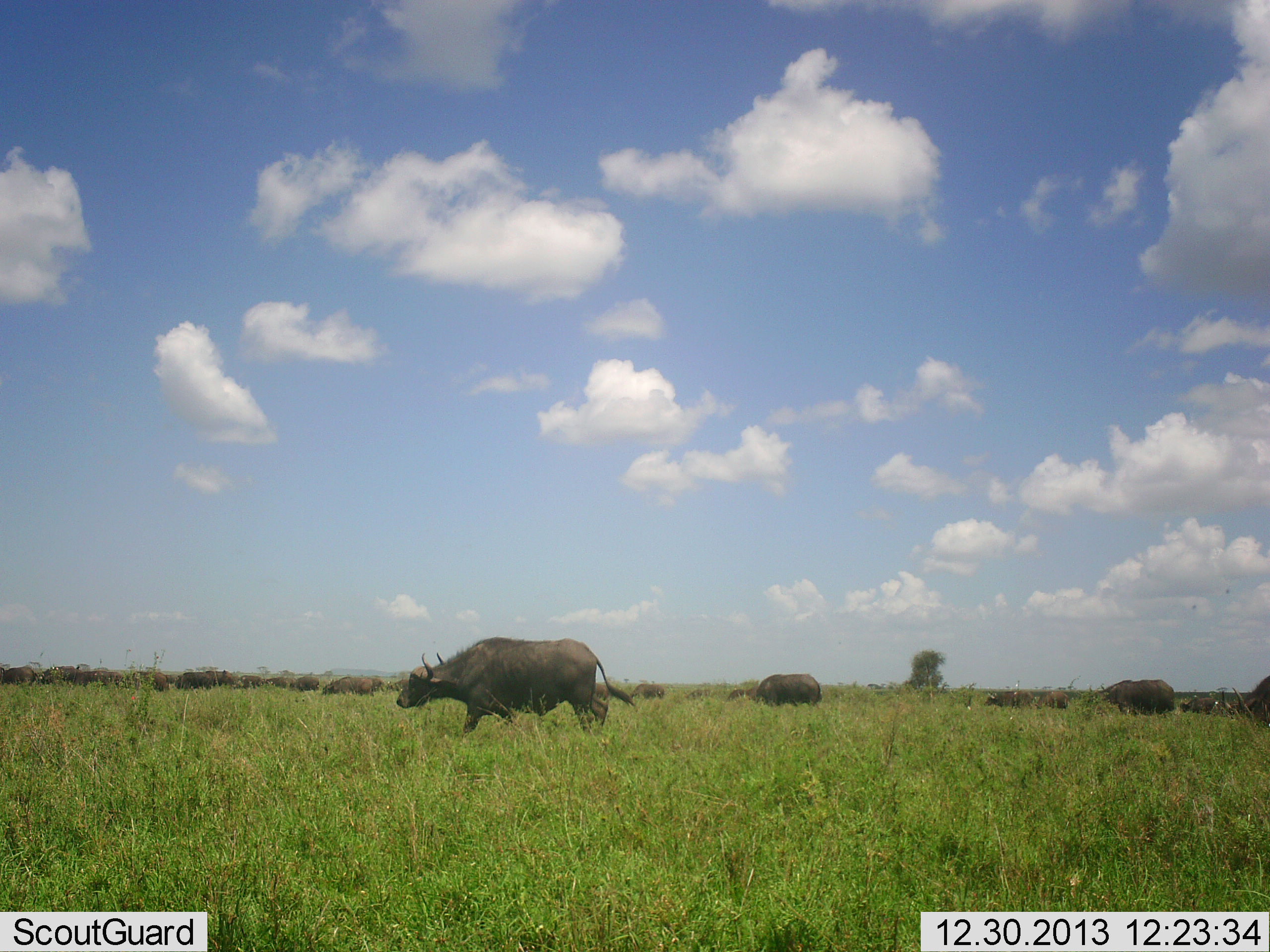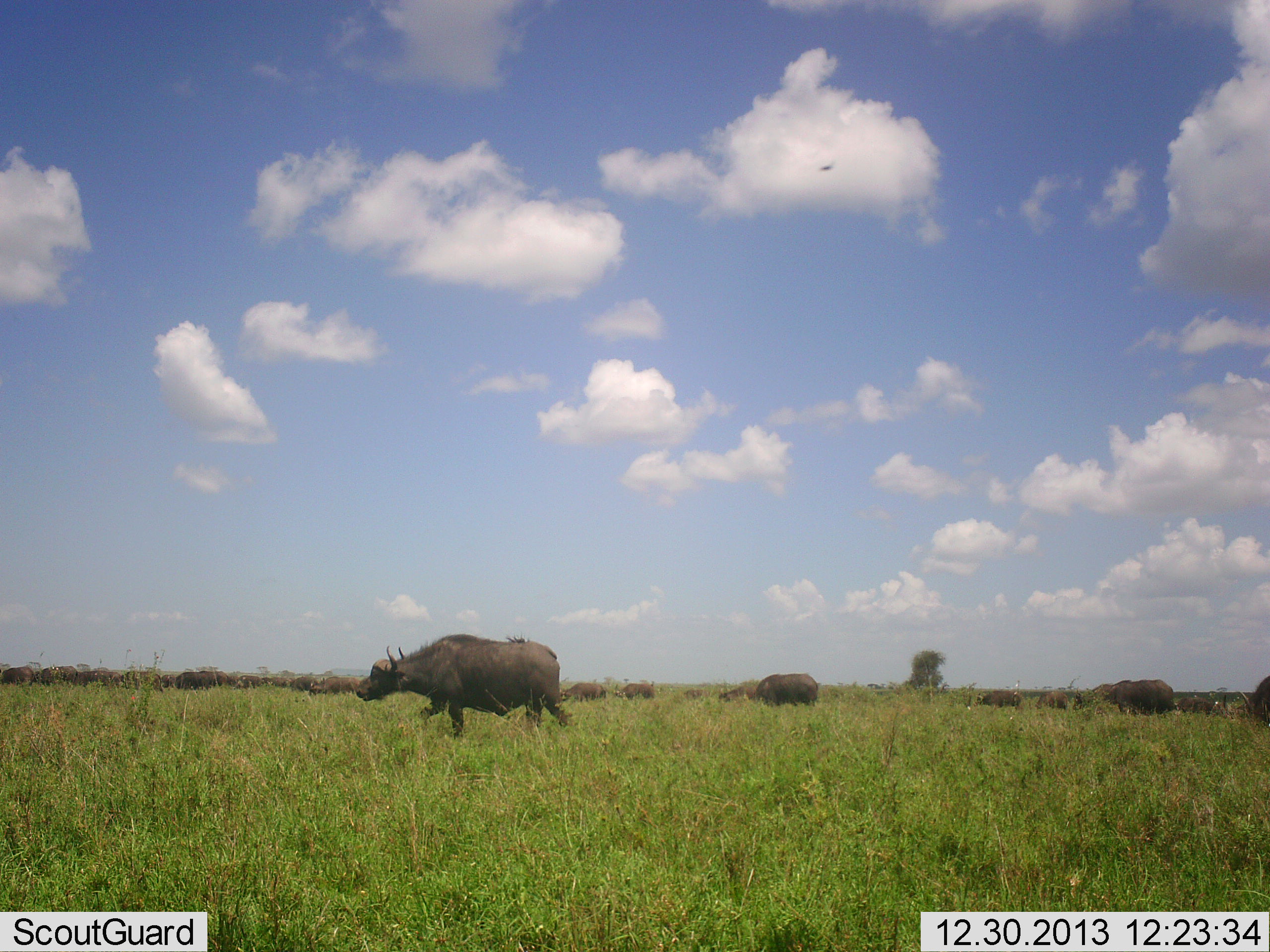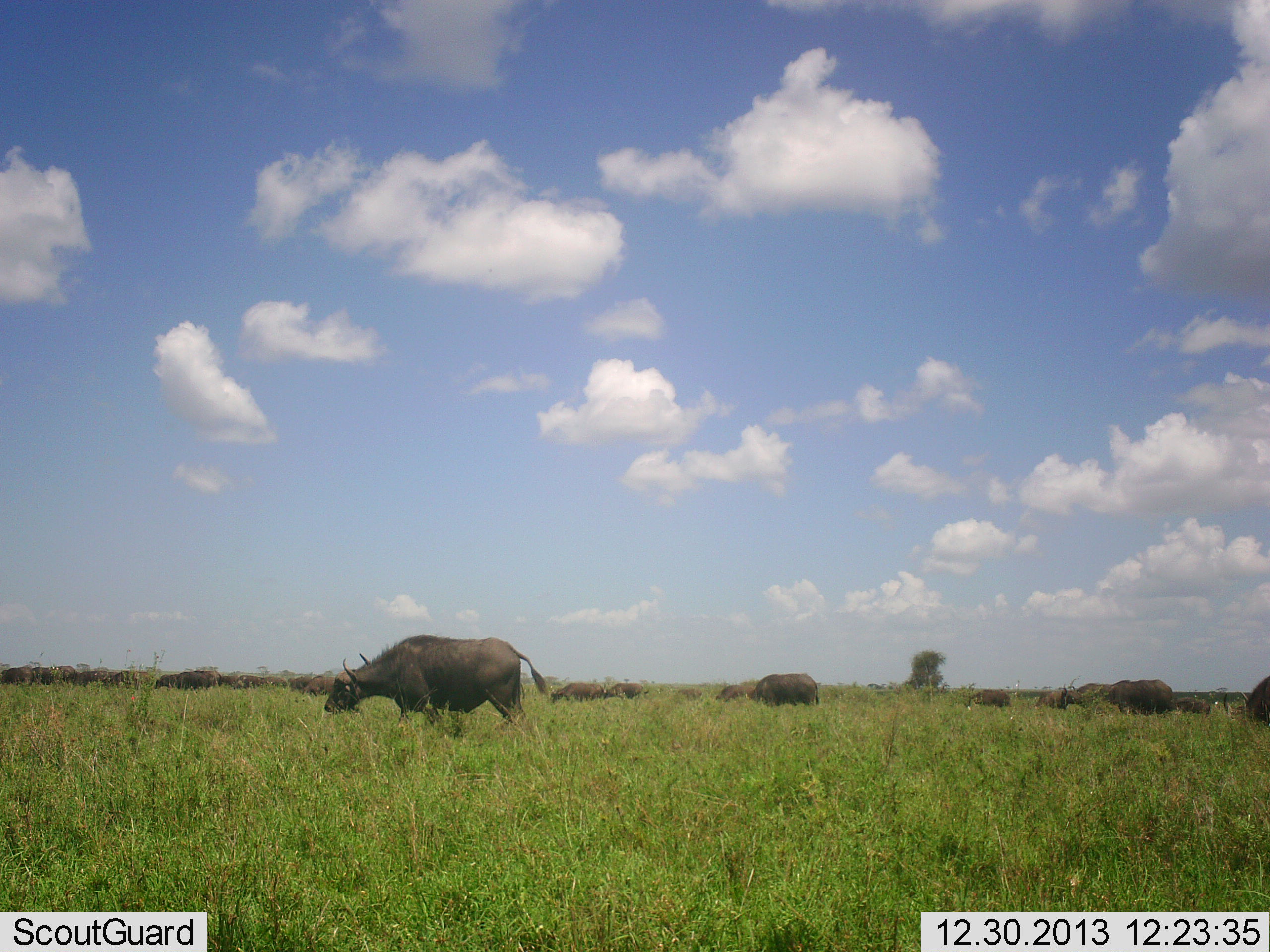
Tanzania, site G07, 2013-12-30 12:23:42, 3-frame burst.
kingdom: Animalia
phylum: Chordata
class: Mammalia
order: Artiodactyla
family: Bovidae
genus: Syncerus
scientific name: Syncerus caffer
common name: cape buffalo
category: buffalo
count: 11-50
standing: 8%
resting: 0%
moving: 100%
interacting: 0%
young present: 0%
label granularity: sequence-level